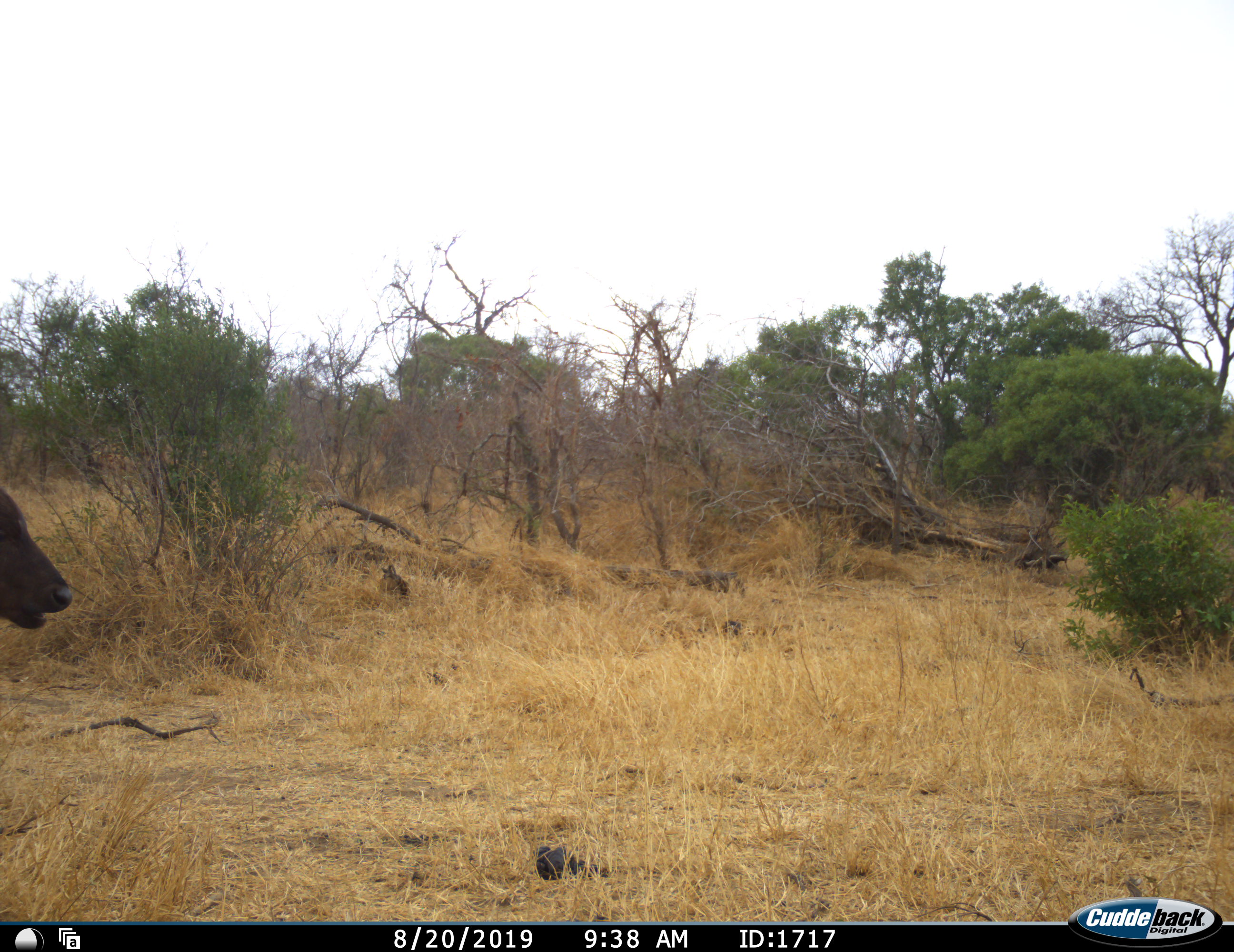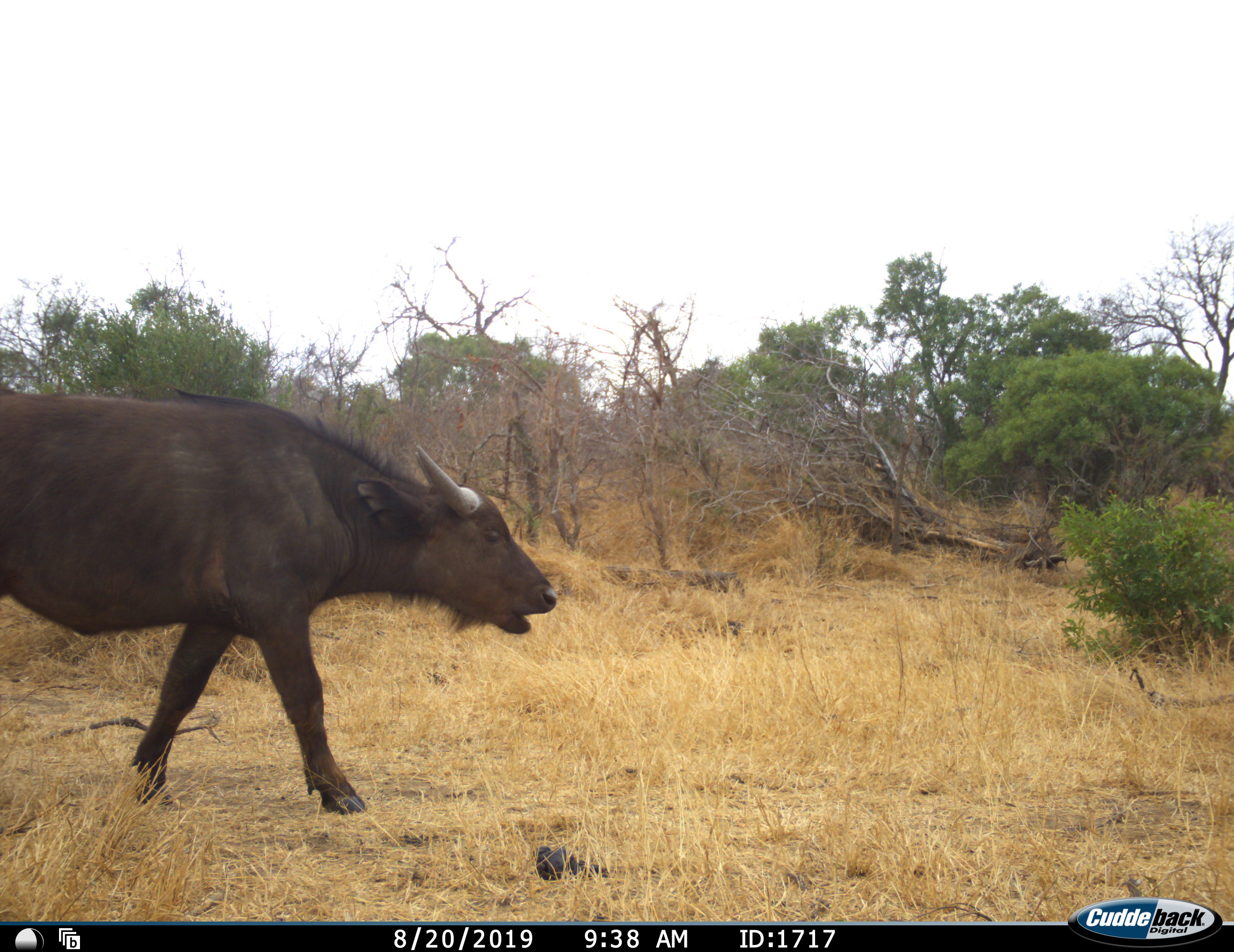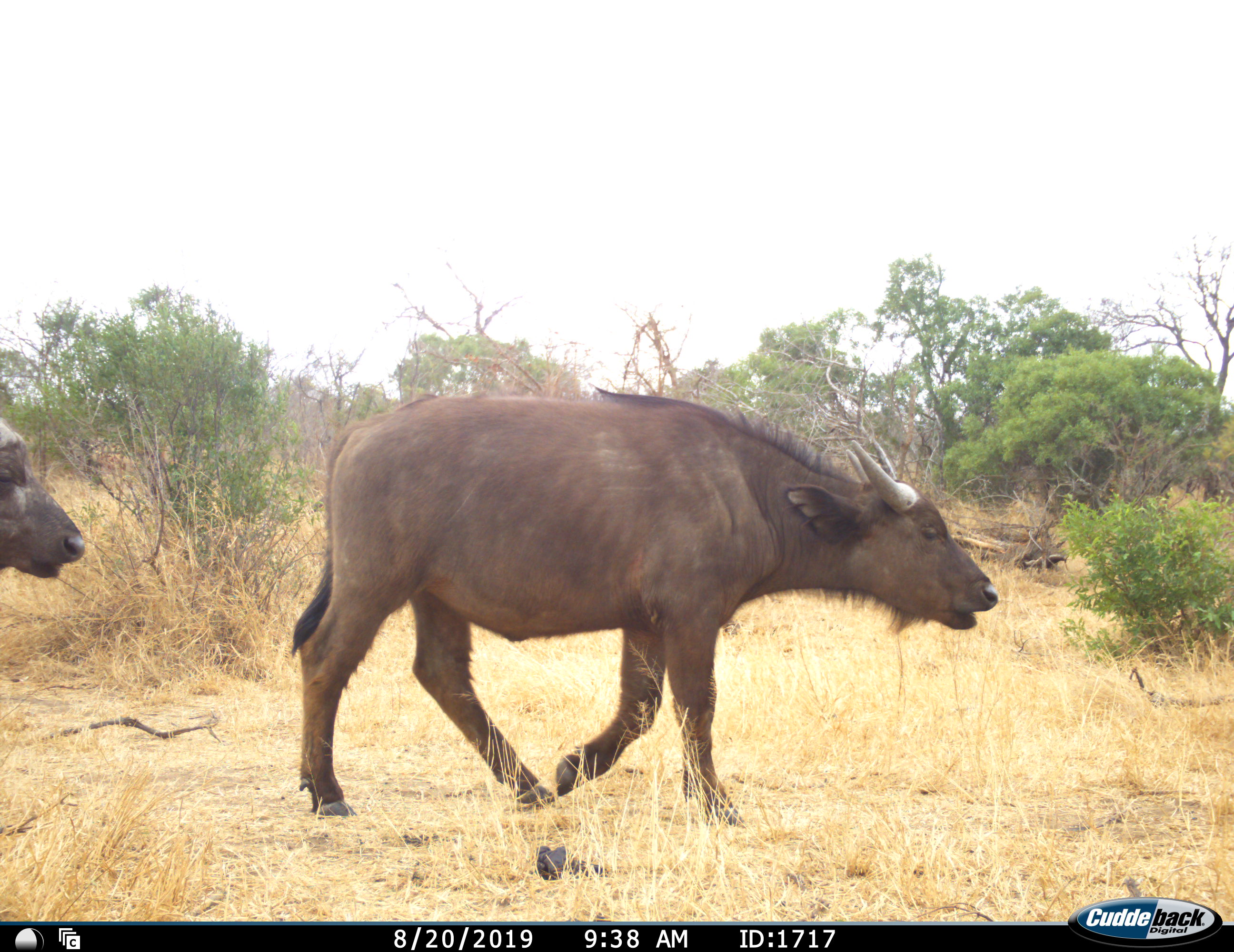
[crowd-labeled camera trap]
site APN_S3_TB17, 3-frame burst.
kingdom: Animalia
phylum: Chordata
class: Mammalia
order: Artiodactyla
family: Bovidae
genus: Syncerus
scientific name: Syncerus caffer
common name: african buffalo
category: buffalo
Buffalo (african buffalo) (Syncerus caffer), count 2. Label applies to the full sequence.